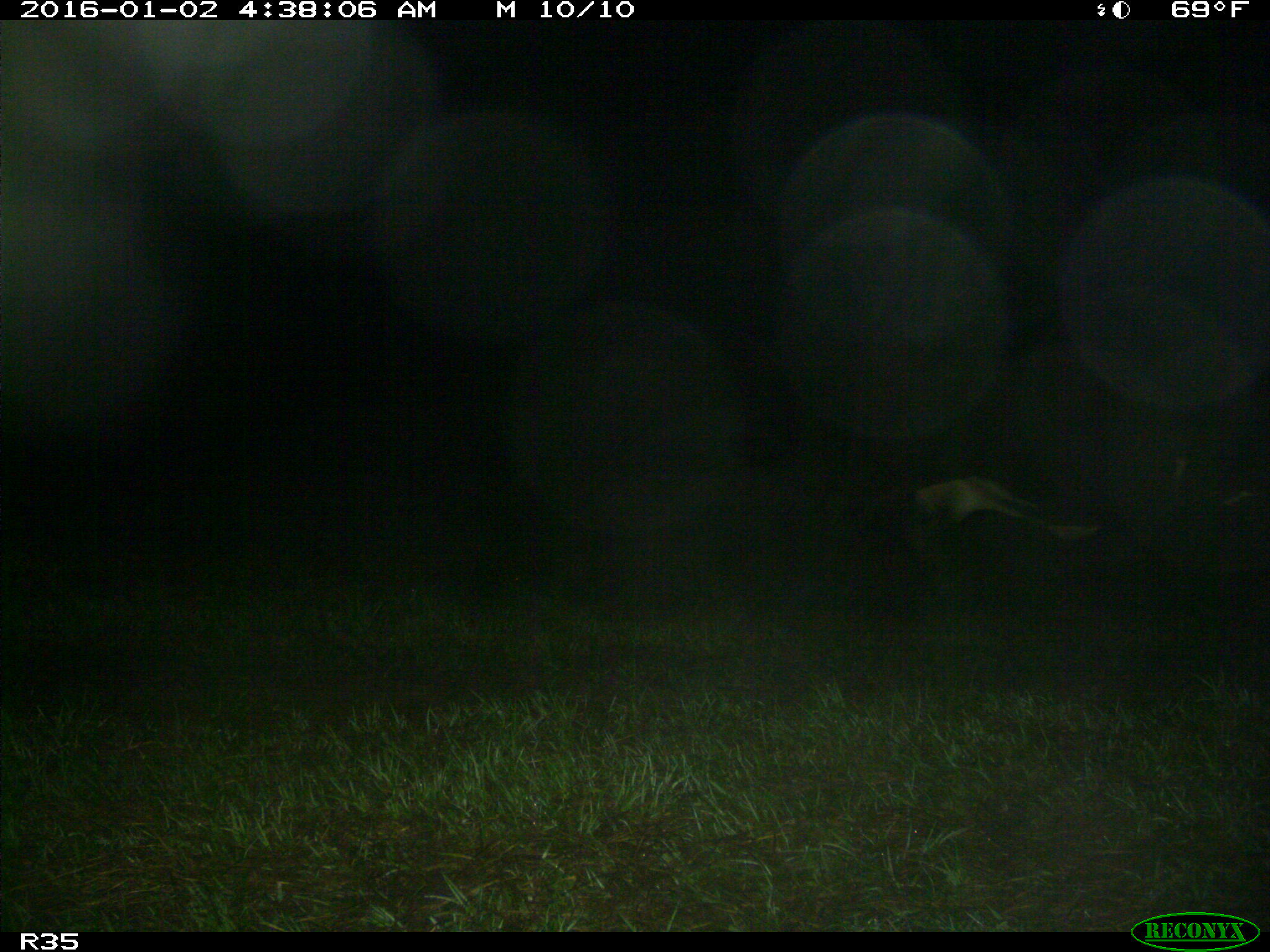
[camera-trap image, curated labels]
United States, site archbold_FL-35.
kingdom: Animalia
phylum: Chordata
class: Mammalia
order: Artiodactyla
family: Bovidae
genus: Bos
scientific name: Bos taurus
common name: domestic cow